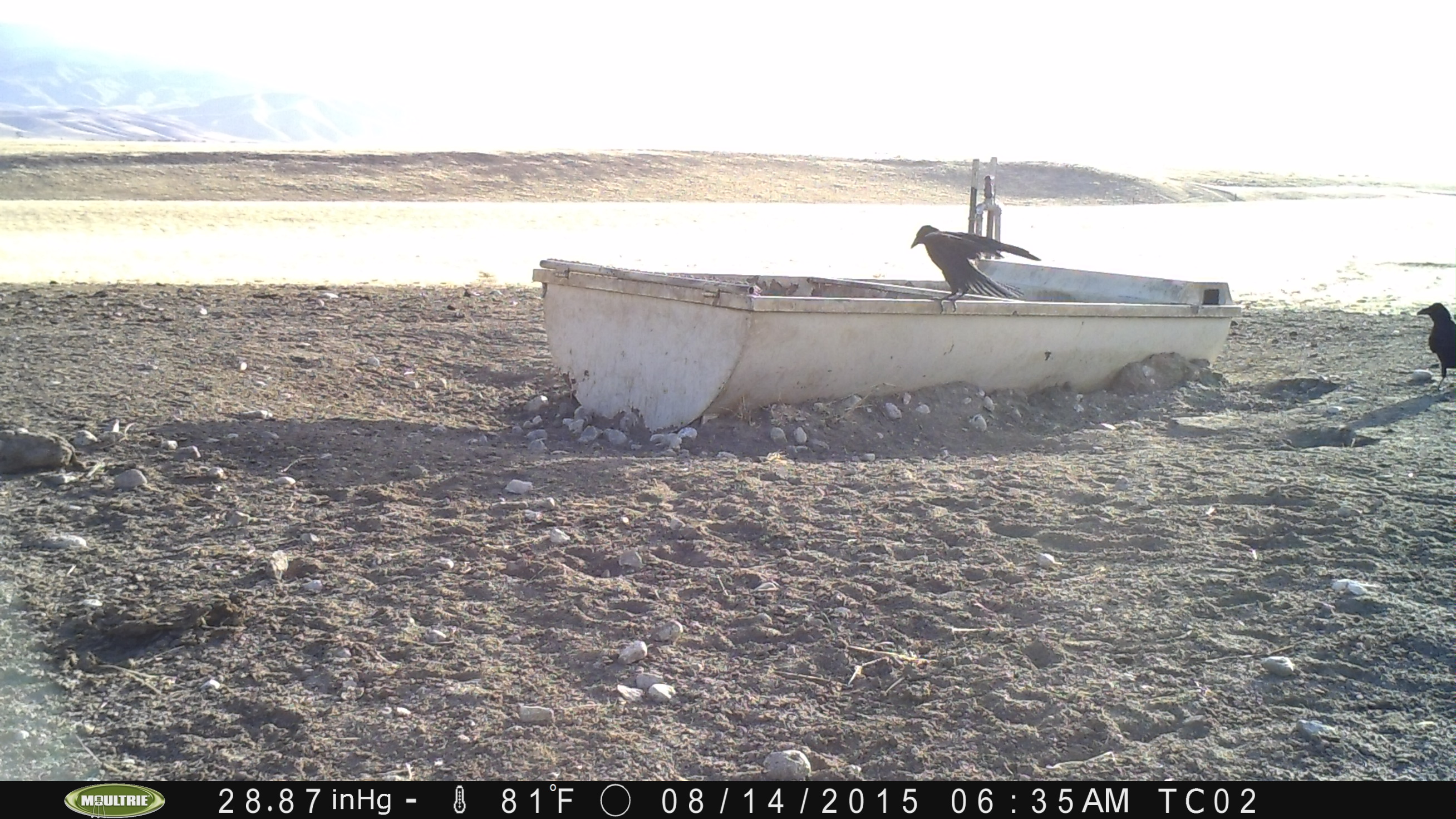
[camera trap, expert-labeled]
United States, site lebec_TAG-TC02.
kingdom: Animalia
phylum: Chordata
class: Aves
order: Passeriformes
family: Corvidae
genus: Corvus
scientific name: Corvus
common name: crows and ravens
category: unidentified corvus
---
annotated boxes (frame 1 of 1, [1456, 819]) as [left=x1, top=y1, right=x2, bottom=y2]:
animal: [left=911, top=225, right=1041, bottom=317]; [left=1416, top=302, right=1455, bottom=396]